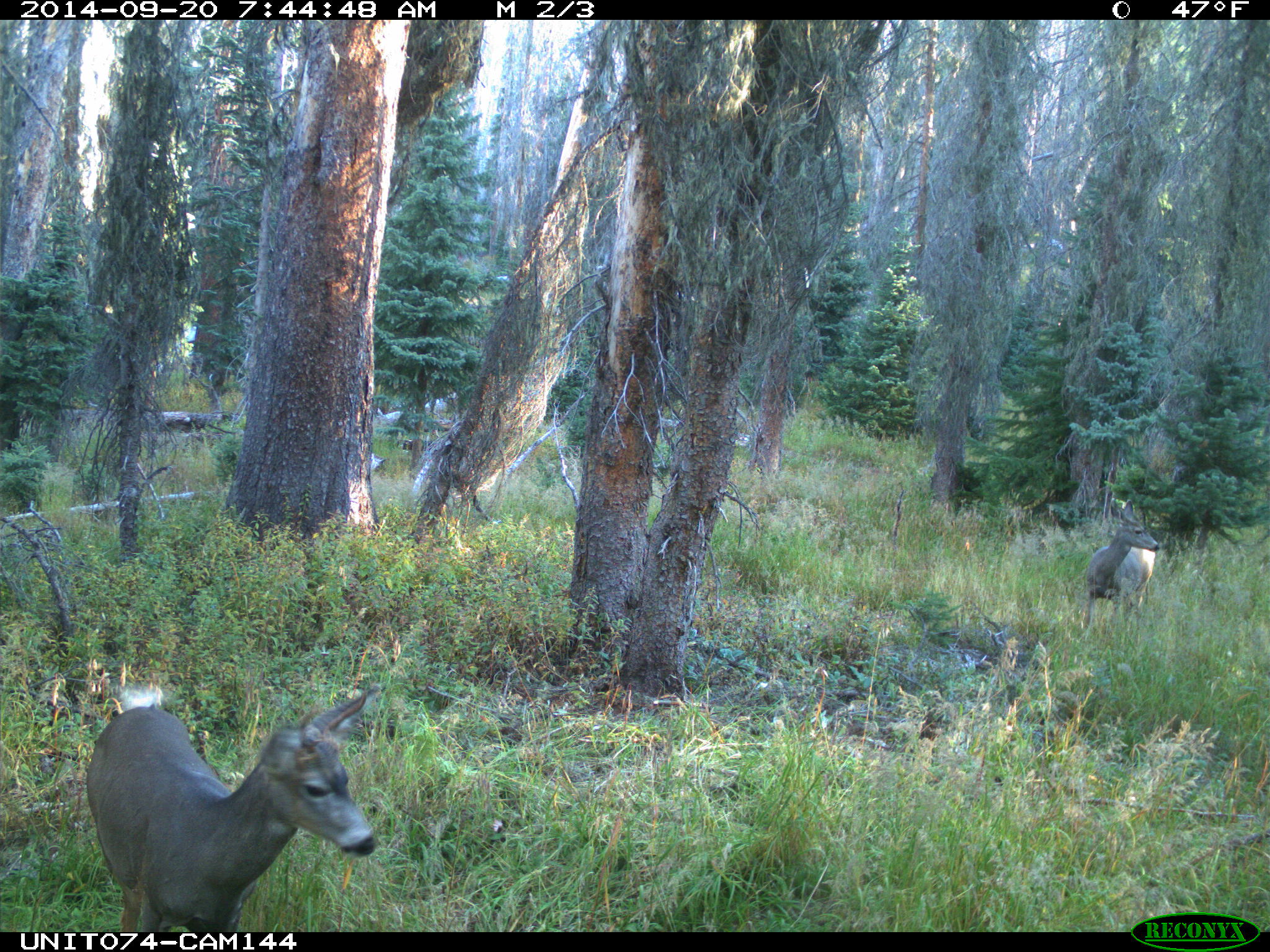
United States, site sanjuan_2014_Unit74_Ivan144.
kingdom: Animalia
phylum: Chordata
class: Mammalia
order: Artiodactyla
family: Cervidae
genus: Odocoileus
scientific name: Odocoileus hemionus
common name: mule deer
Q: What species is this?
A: Odocoileus hemionus (mule deer).